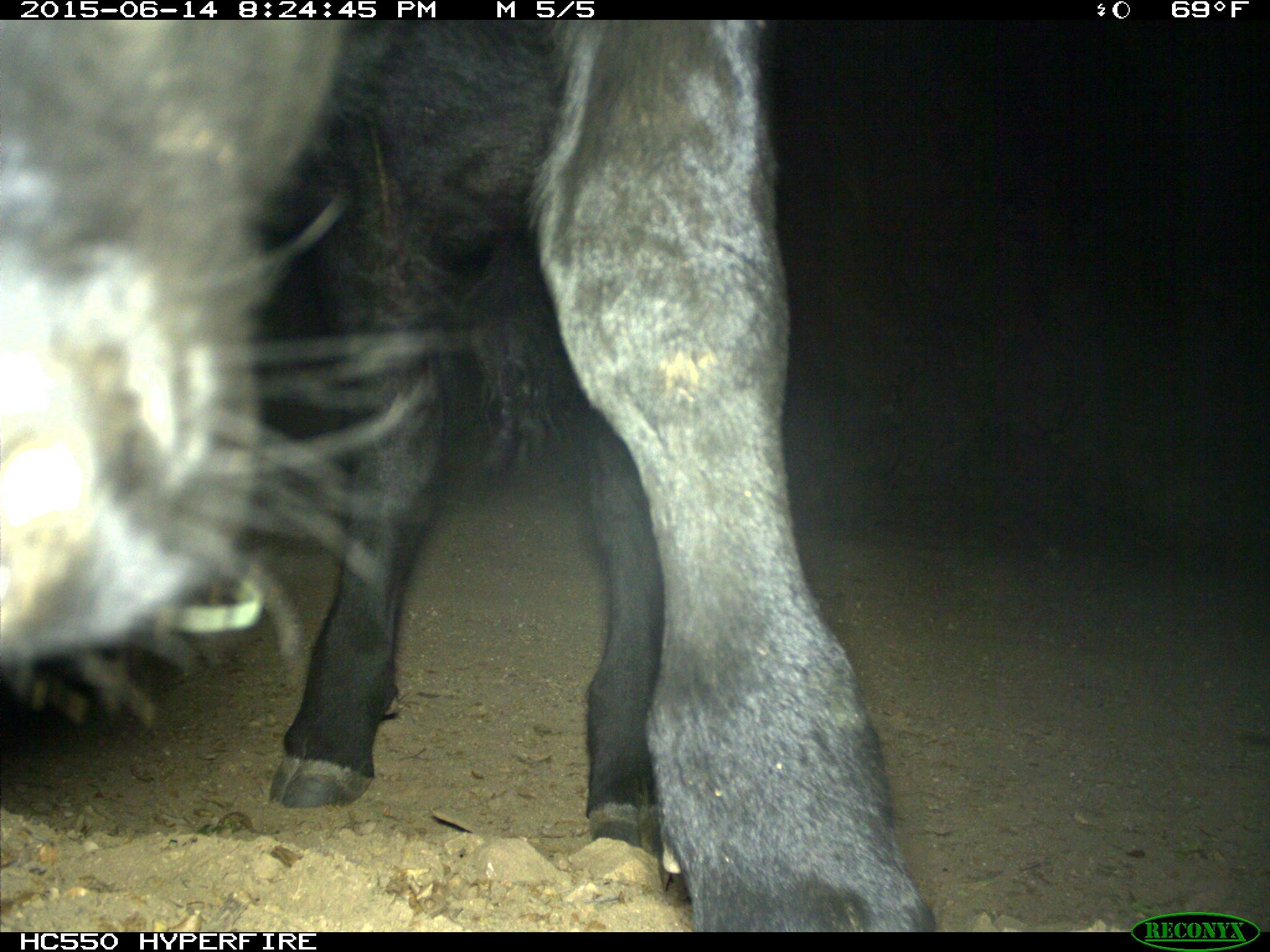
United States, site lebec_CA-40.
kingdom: Animalia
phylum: Chordata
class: Mammalia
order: Artiodactyla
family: Bovidae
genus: Bos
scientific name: Bos taurus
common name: domestic cow